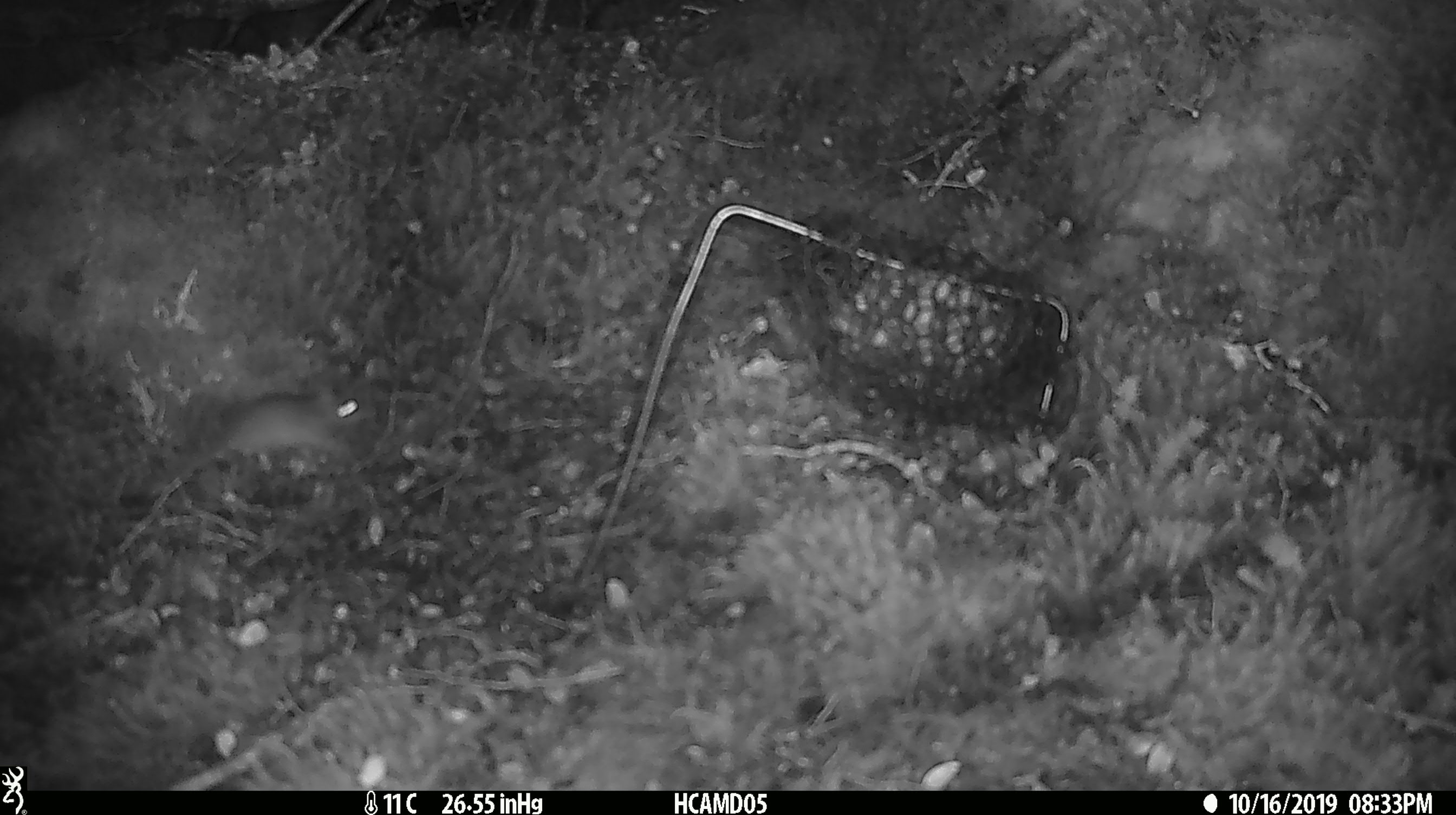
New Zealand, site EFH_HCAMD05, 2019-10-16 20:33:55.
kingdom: Animalia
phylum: Chordata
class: Mammalia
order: Rodentia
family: Muridae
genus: Mus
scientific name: Mus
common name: mouse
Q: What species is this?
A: Mouse (Mus).